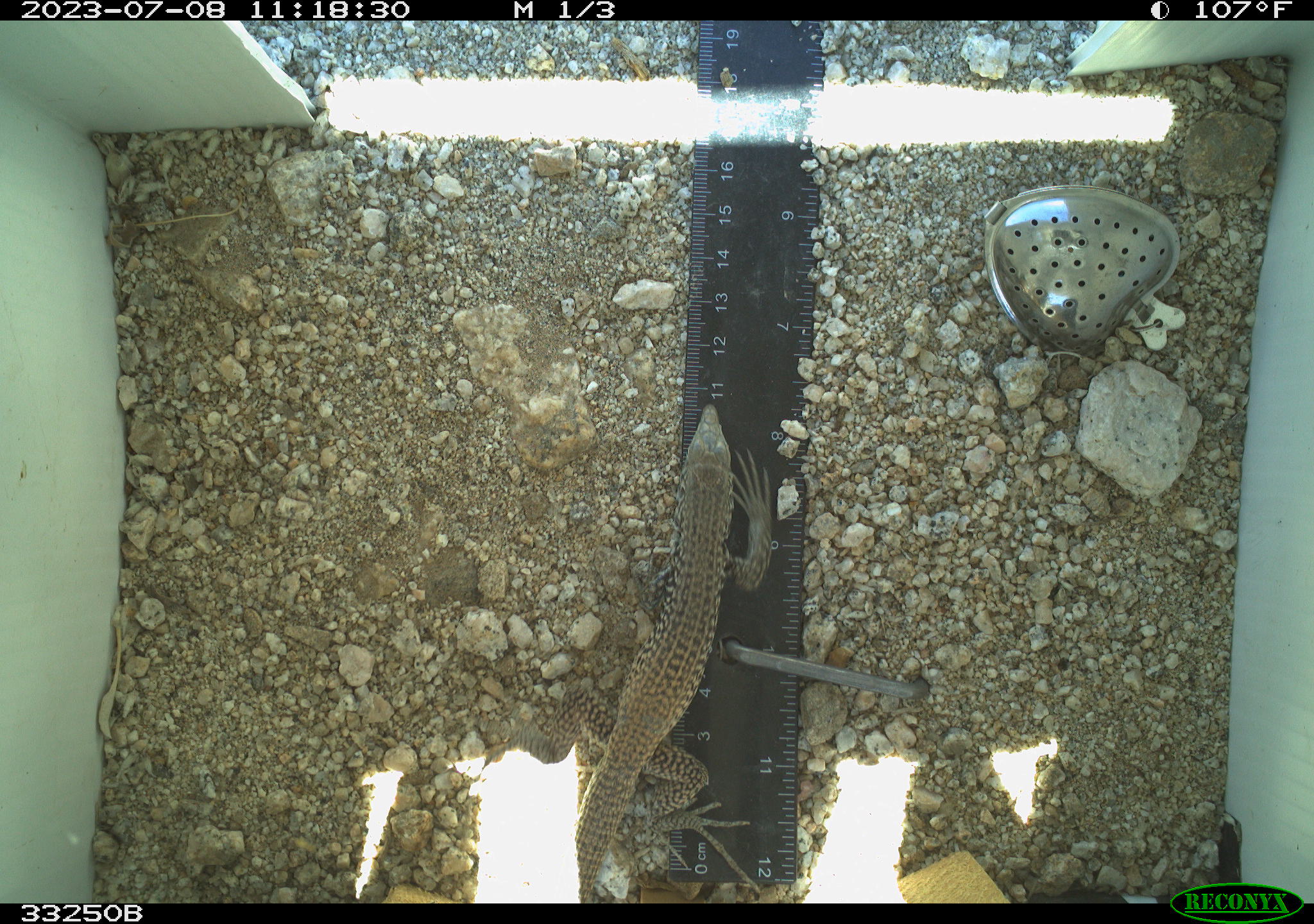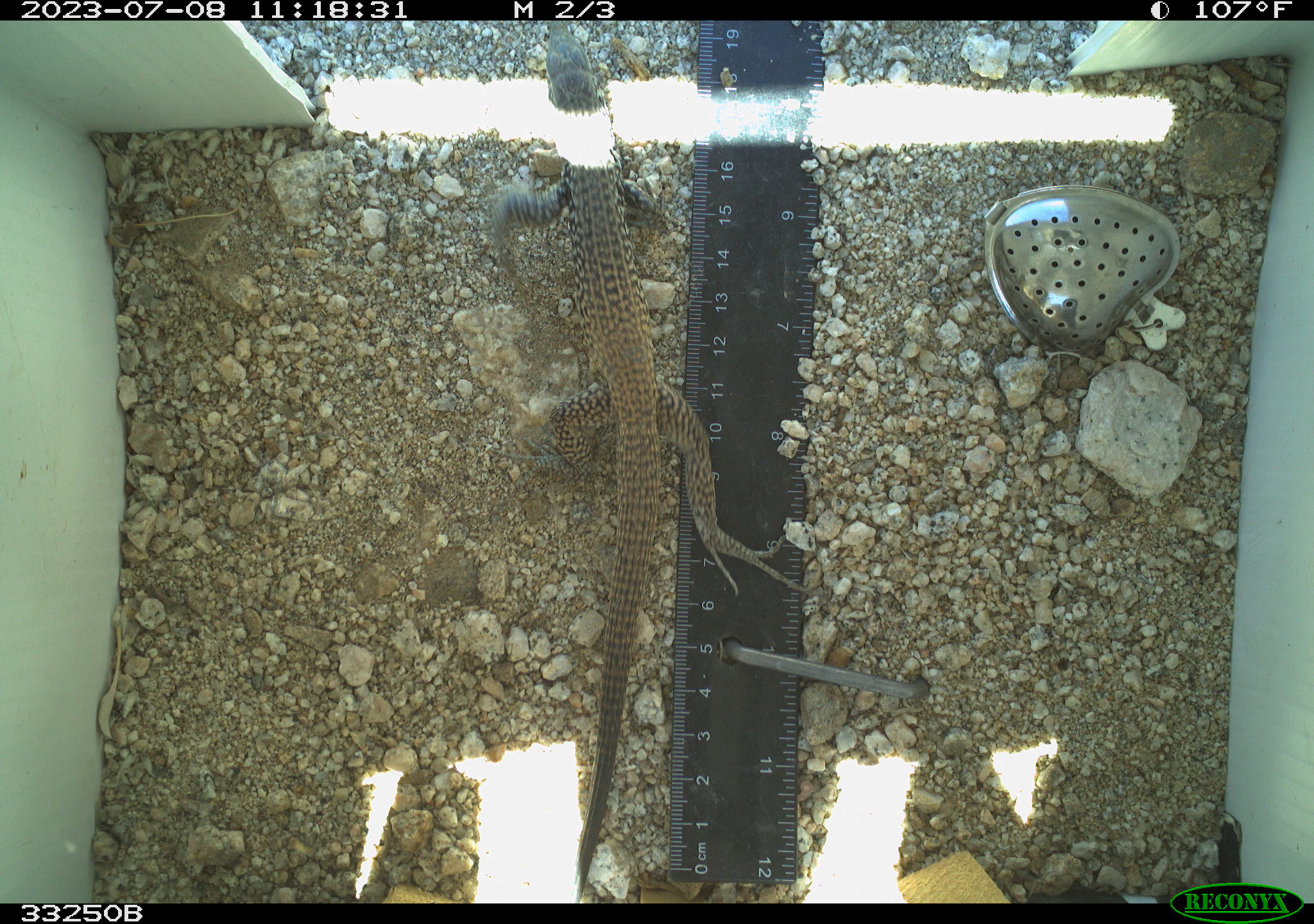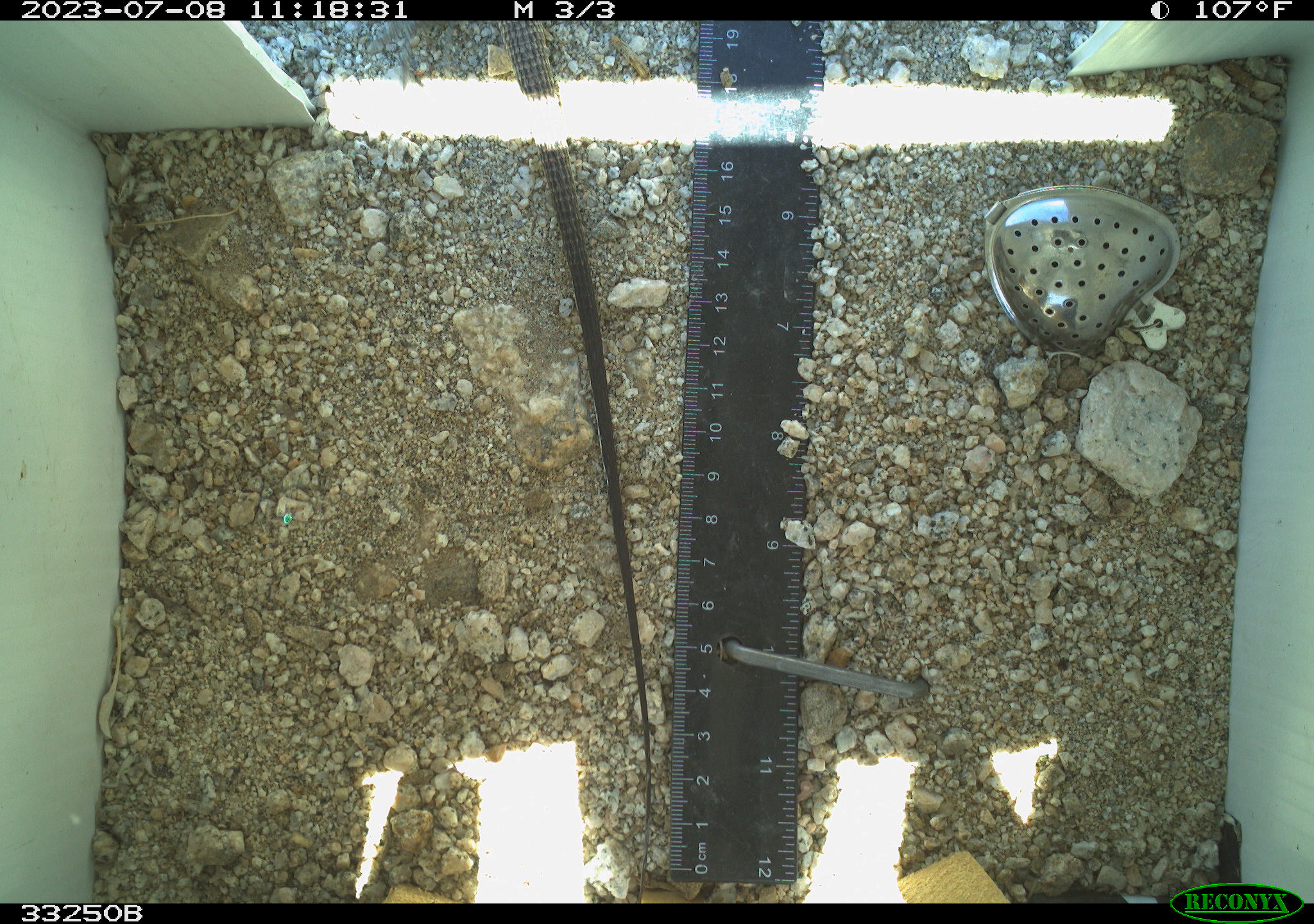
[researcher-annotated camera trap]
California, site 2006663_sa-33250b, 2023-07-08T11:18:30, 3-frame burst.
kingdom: Animalia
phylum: Chordata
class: Reptilia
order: Squamata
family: Teiidae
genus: Aspidoscelis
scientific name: Aspidoscelis tigris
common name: western whiptail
Western whiptail (Aspidoscelis tigris).